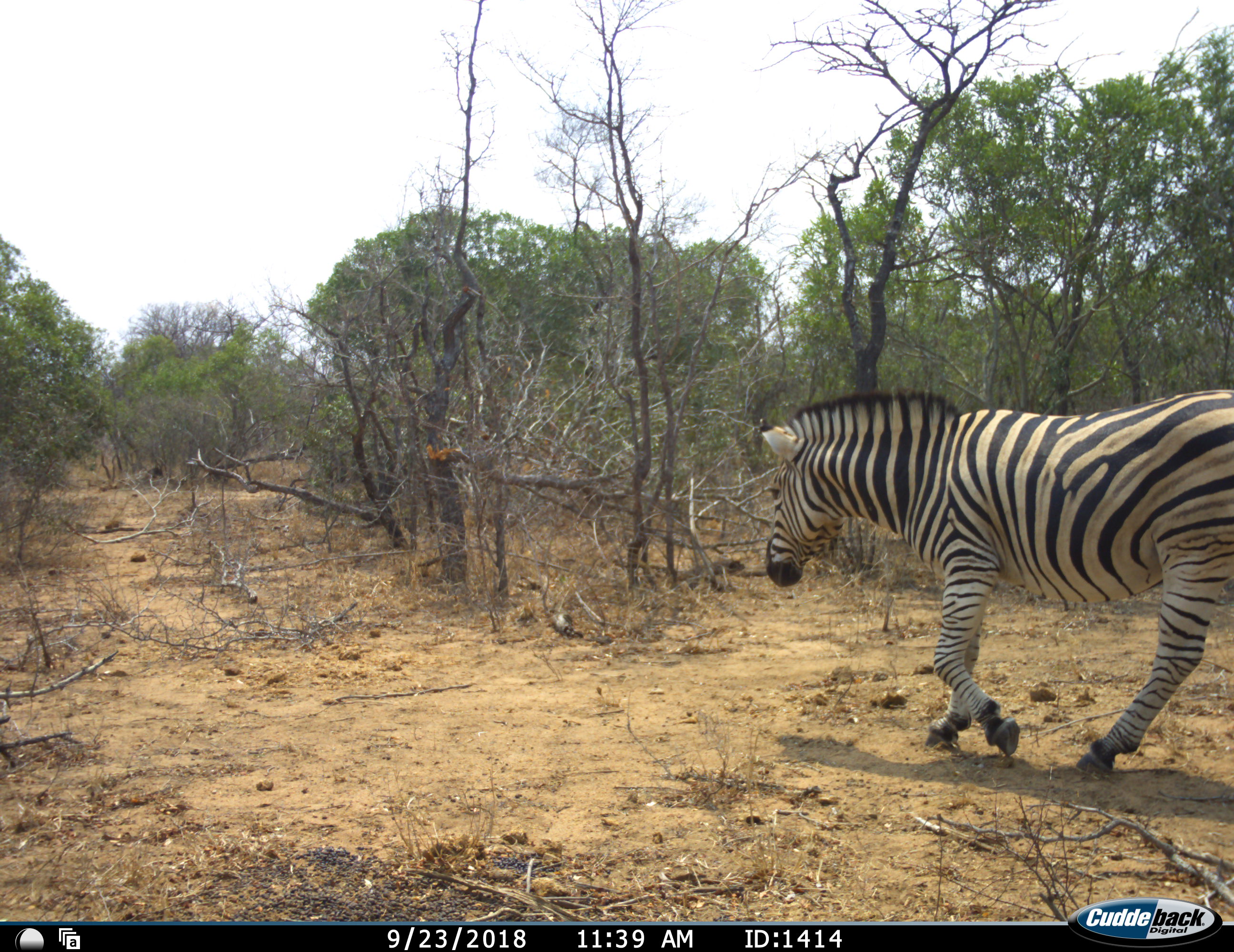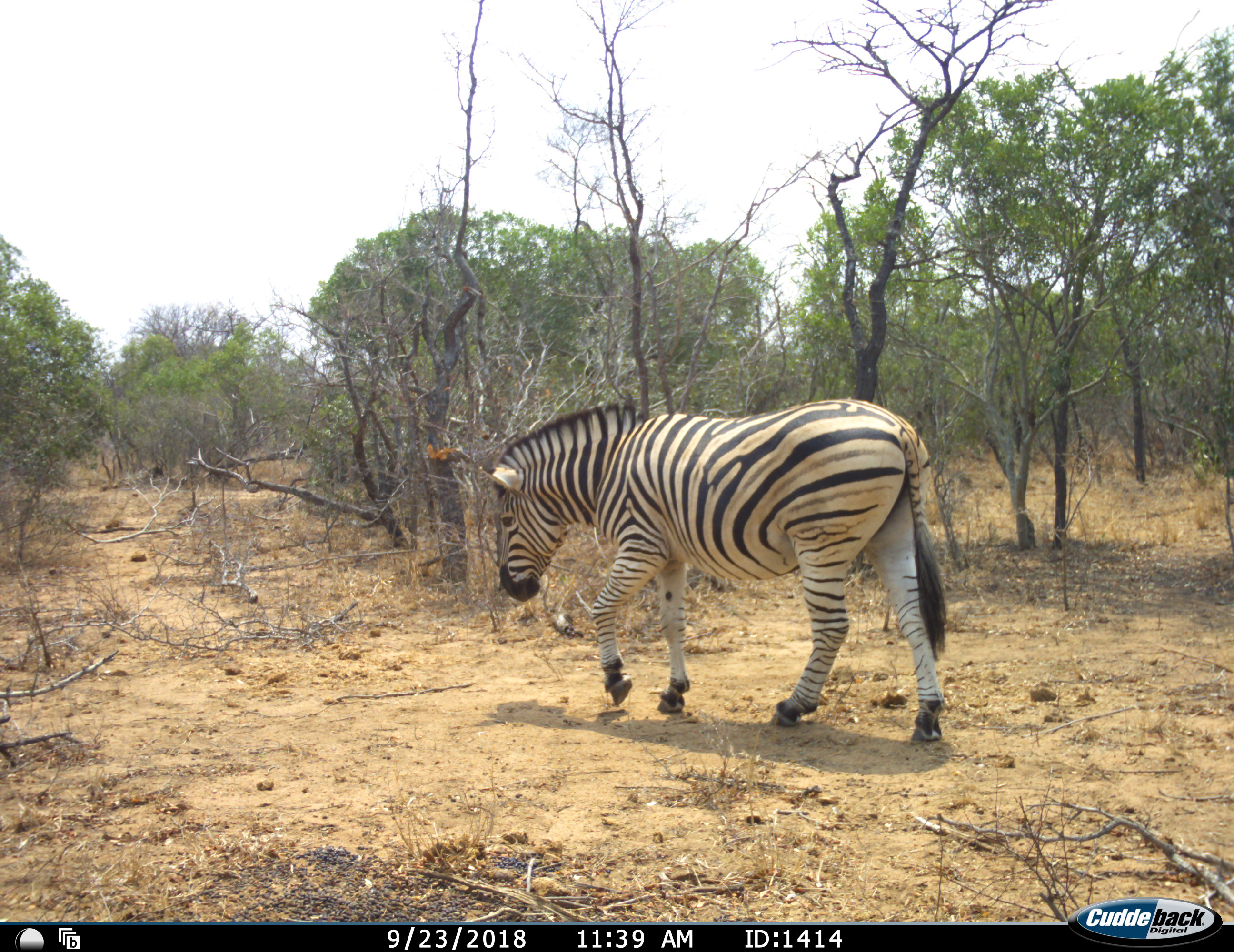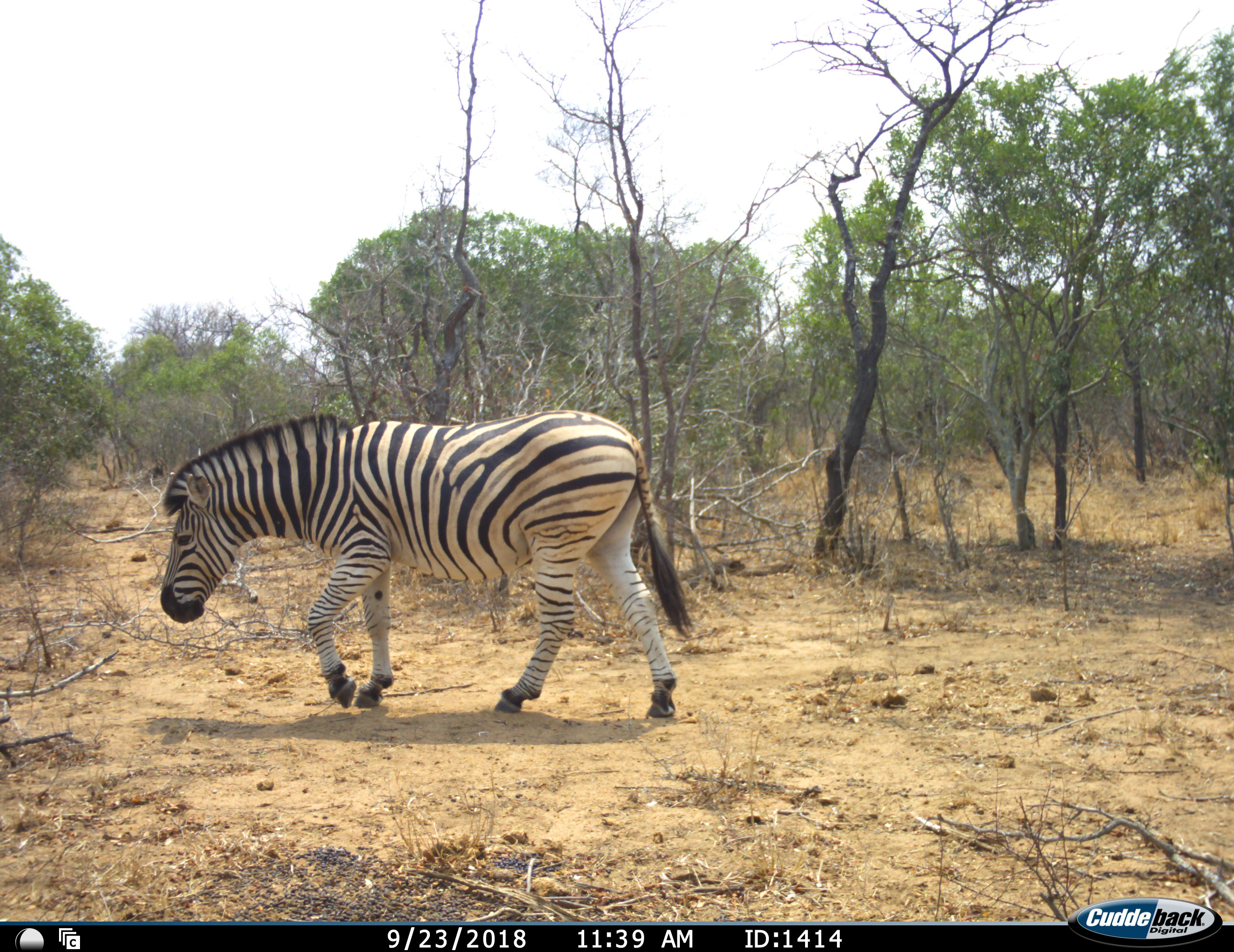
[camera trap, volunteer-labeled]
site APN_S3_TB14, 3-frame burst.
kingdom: Animalia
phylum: Chordata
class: Mammalia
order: Perissodactyla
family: Equidae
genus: Equus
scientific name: Equus quagga burchellii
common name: burchell's zebra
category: zebraburchells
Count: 1.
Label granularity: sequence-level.